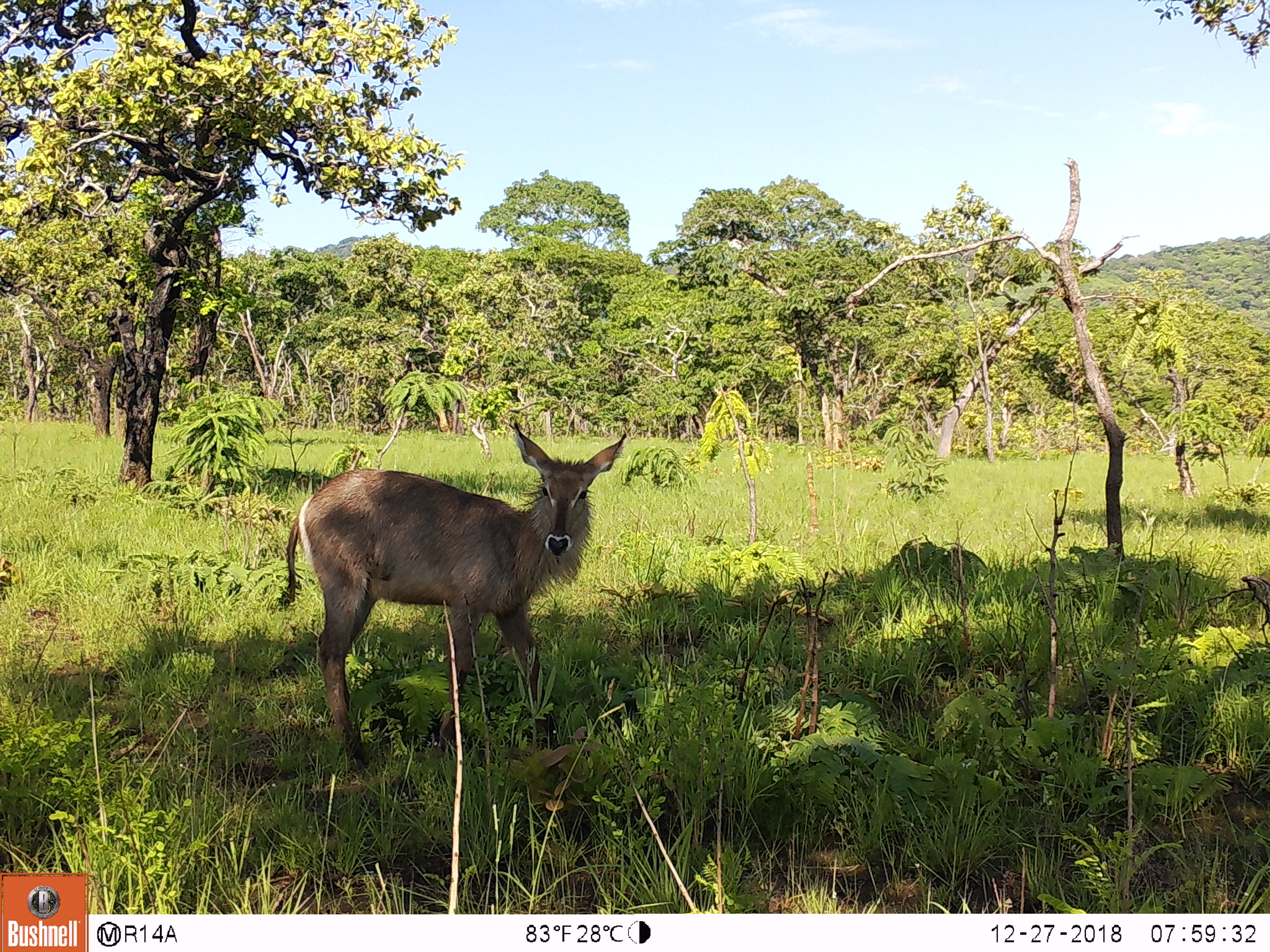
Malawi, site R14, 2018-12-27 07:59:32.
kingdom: Animalia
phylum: Chordata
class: Mammalia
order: Artiodactyla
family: Bovidae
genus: Kobus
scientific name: Kobus ellipsiprymnus ellipsiprymnus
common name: common waterbuck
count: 1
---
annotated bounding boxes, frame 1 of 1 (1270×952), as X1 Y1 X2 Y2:
common waterbuck: 271 417 636 772